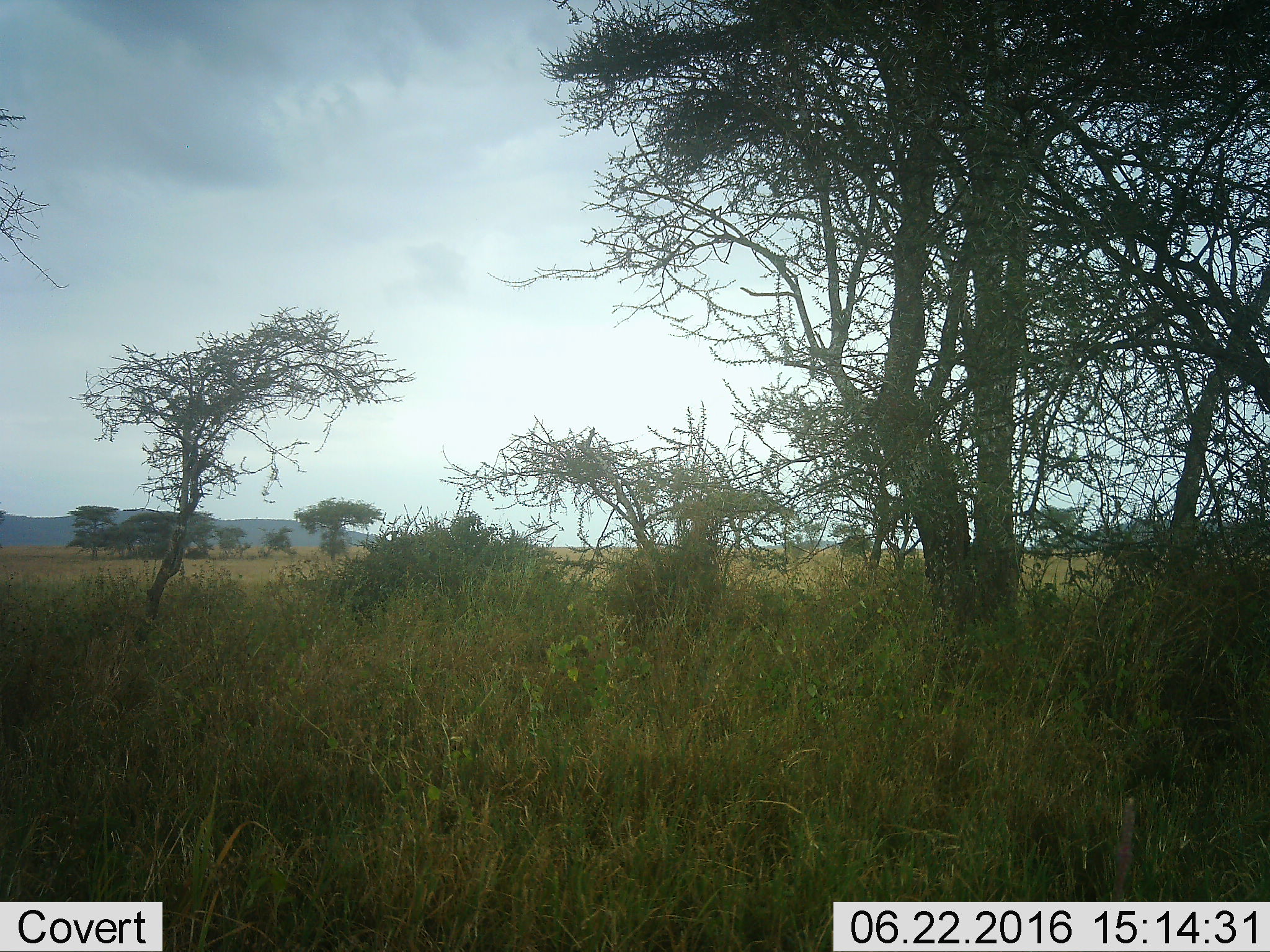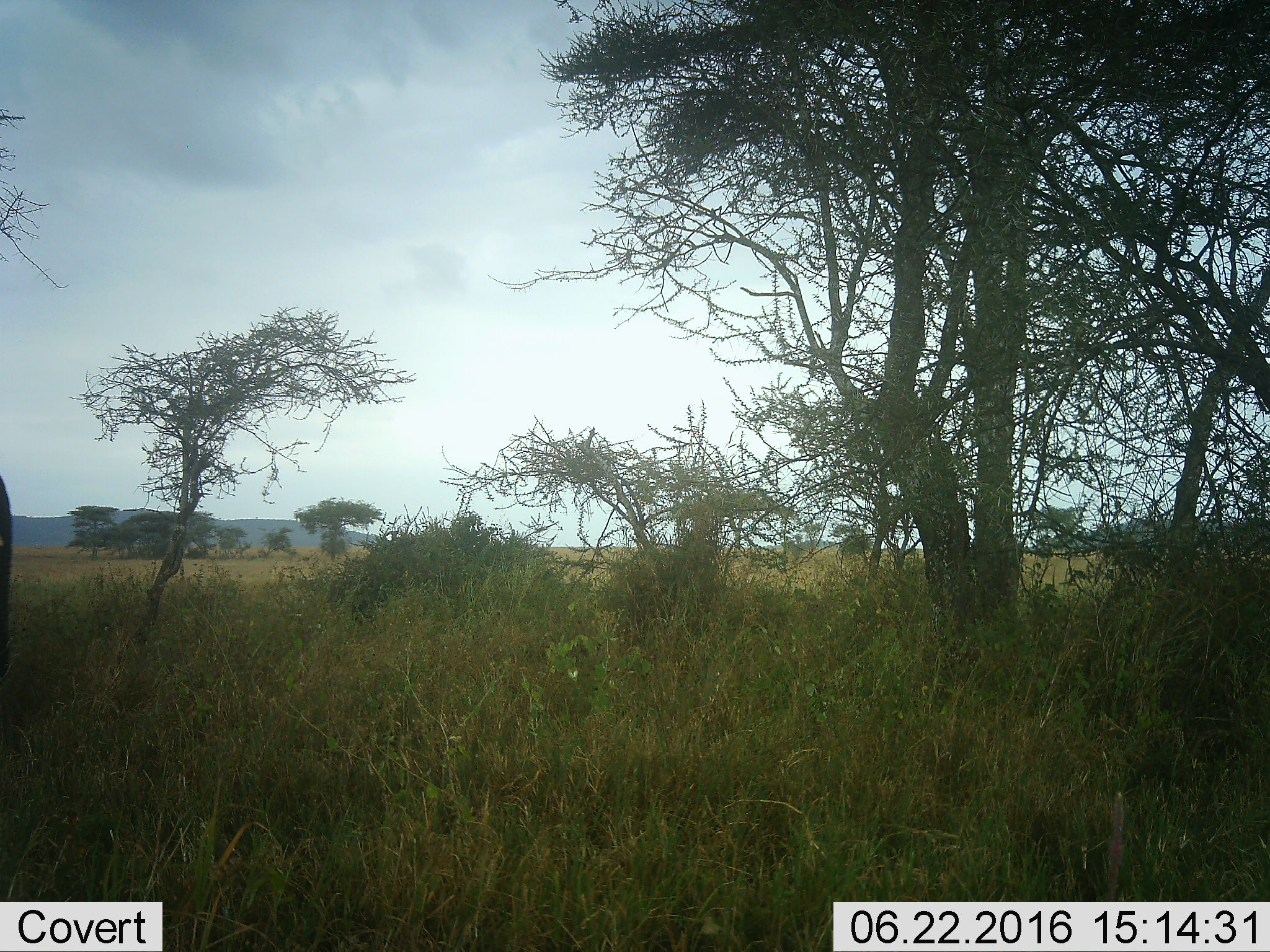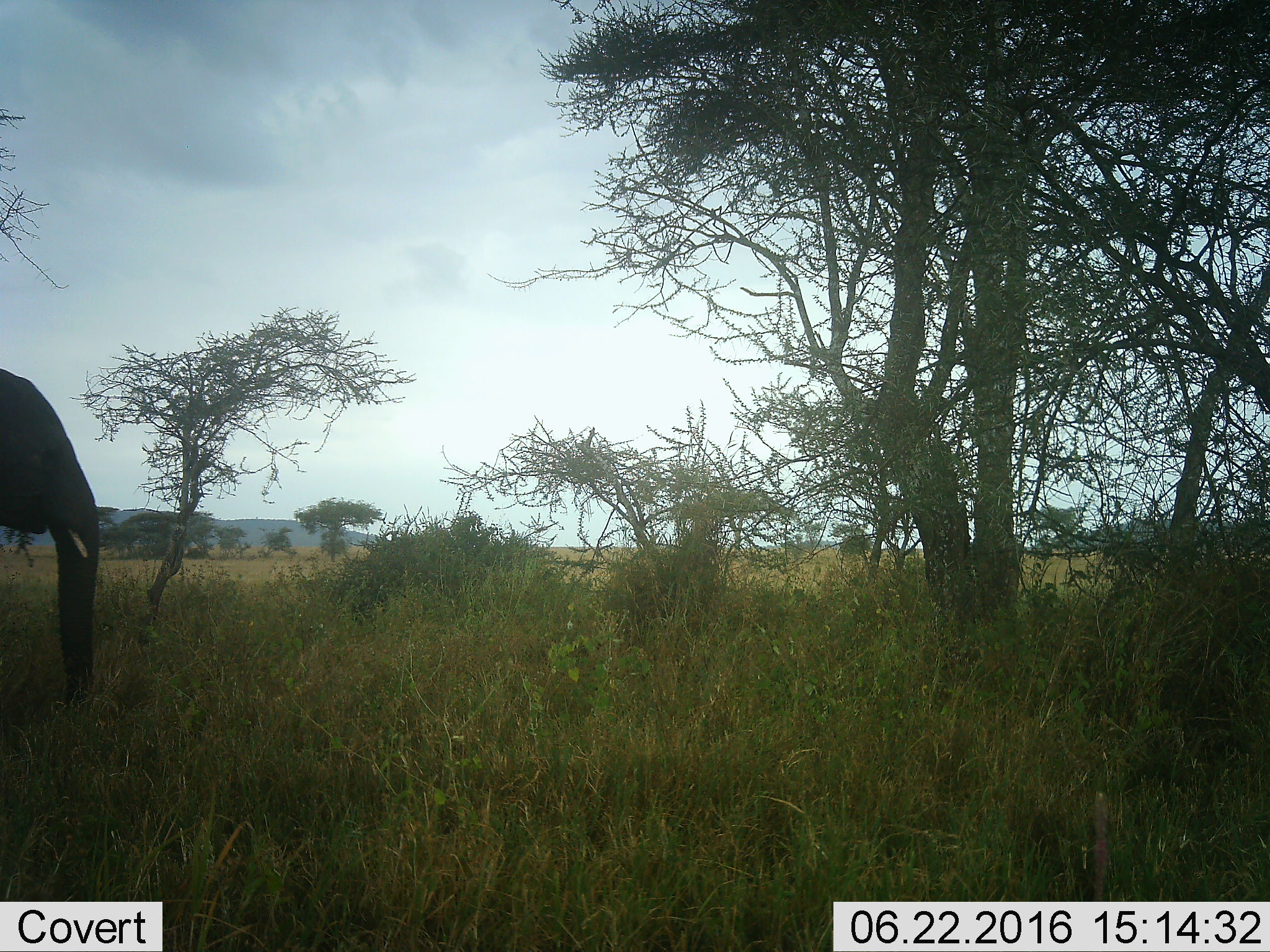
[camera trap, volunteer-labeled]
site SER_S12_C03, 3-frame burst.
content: unidentified animal